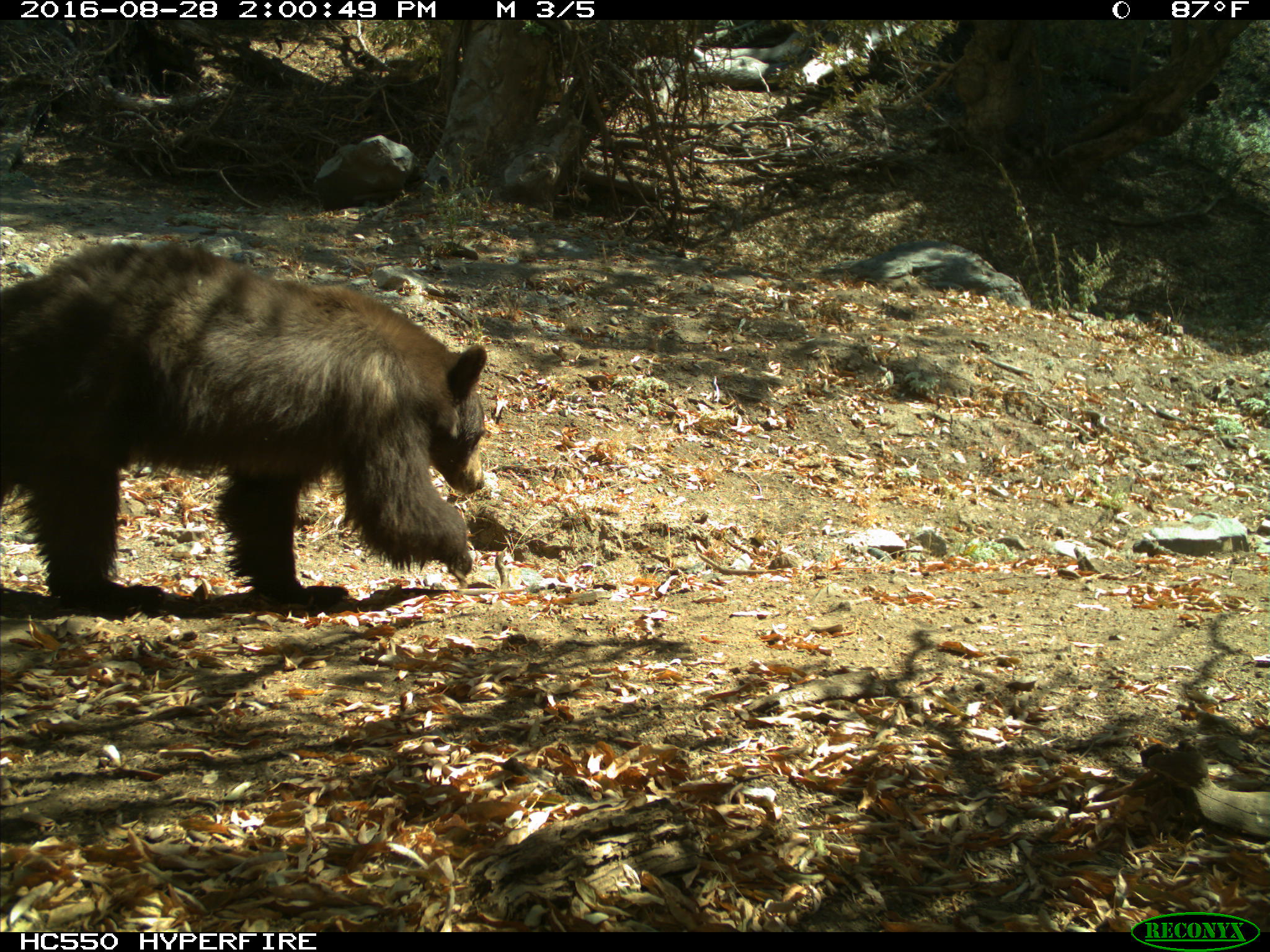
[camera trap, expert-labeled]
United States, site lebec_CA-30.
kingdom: Animalia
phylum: Chordata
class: Mammalia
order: Carnivora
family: Ursidae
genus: Ursus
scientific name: Ursus americanus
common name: american black bear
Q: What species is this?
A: Ursus americanus (american black bear).